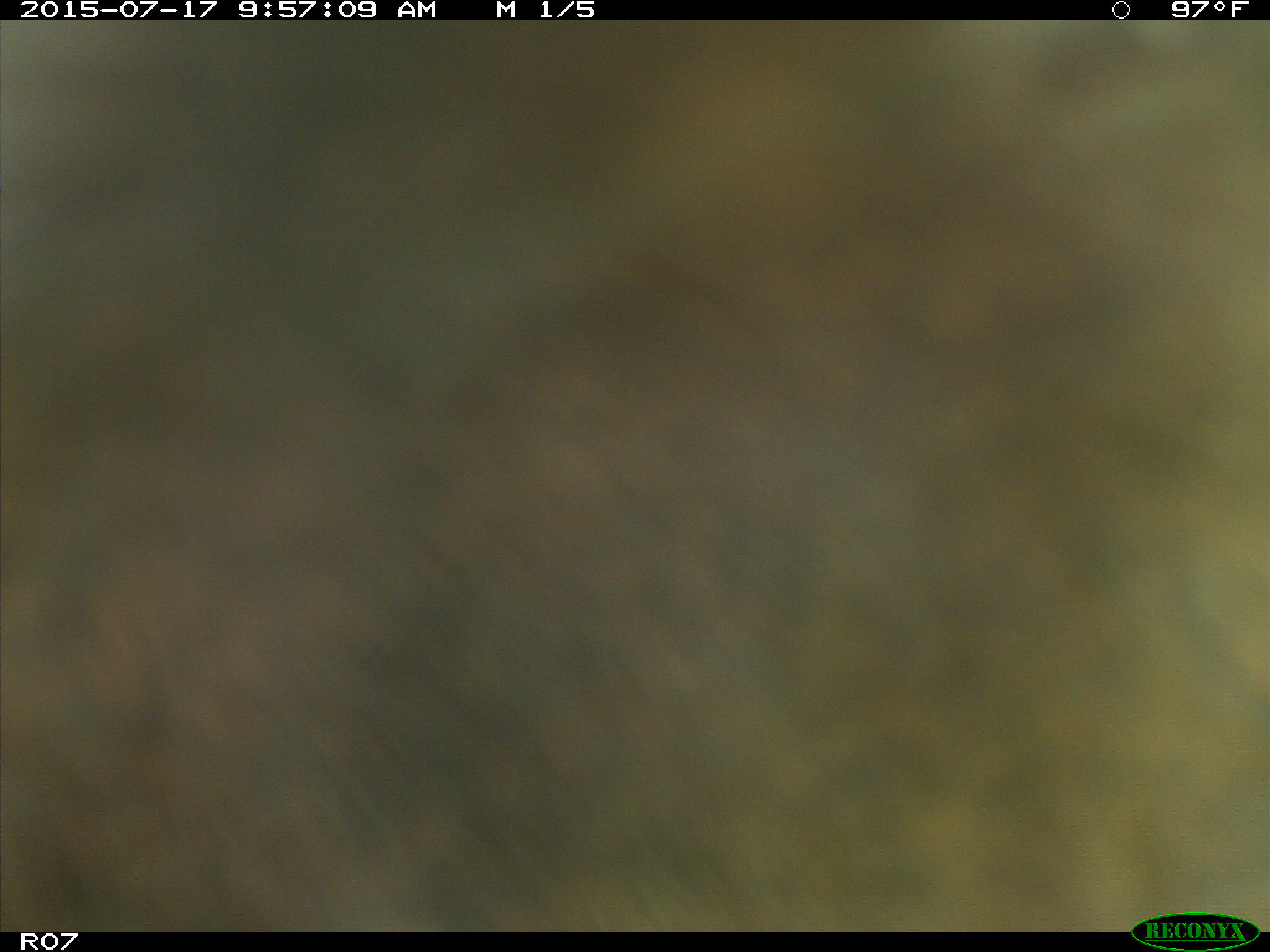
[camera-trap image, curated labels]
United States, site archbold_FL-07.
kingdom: Animalia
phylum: Chordata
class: Mammalia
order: Artiodactyla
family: Bovidae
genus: Bos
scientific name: Bos taurus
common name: domestic cow